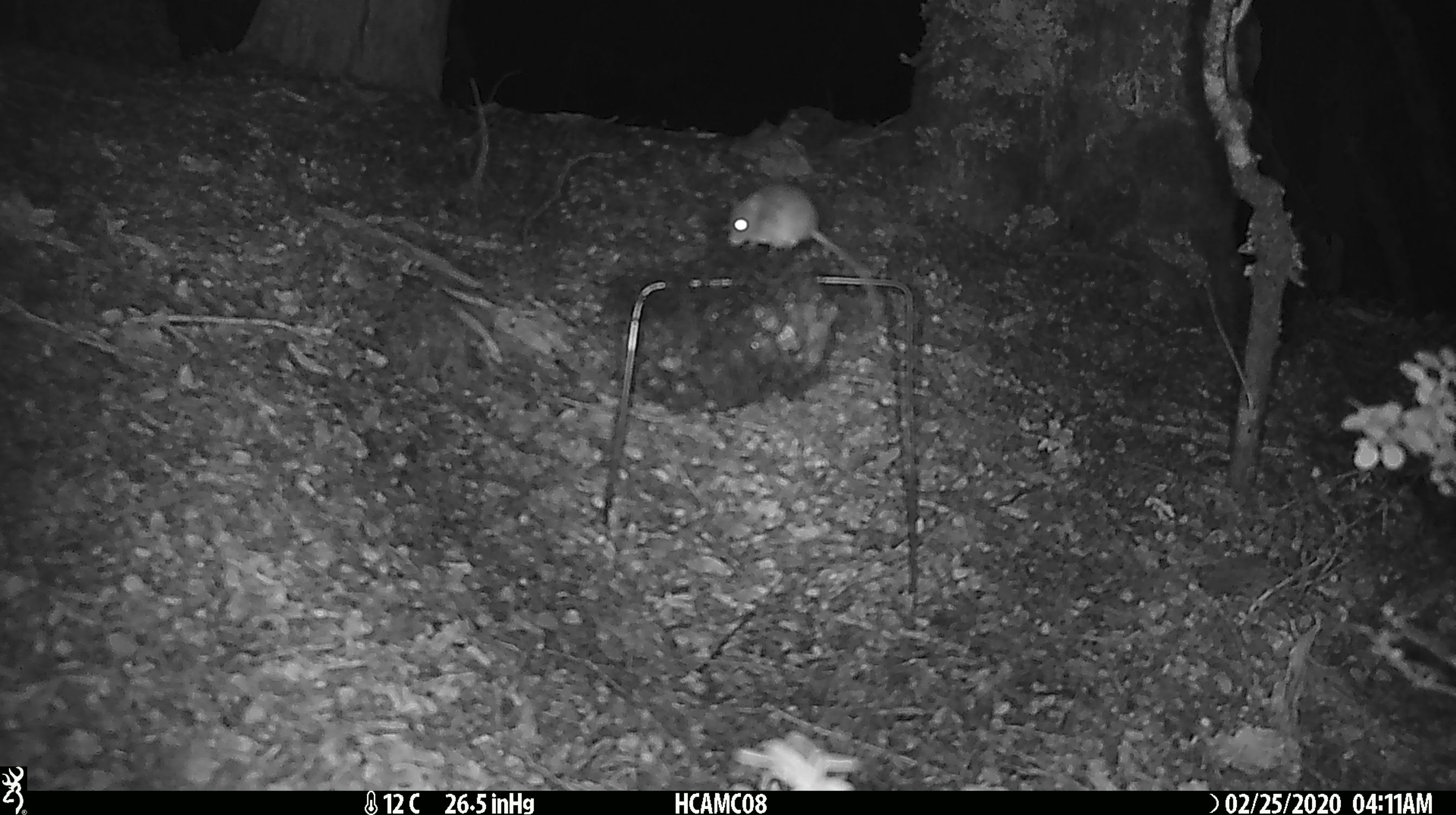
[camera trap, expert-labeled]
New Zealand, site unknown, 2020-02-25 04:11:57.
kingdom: Animalia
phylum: Chordata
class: Mammalia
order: Rodentia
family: Muridae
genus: Mus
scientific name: Mus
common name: mouse